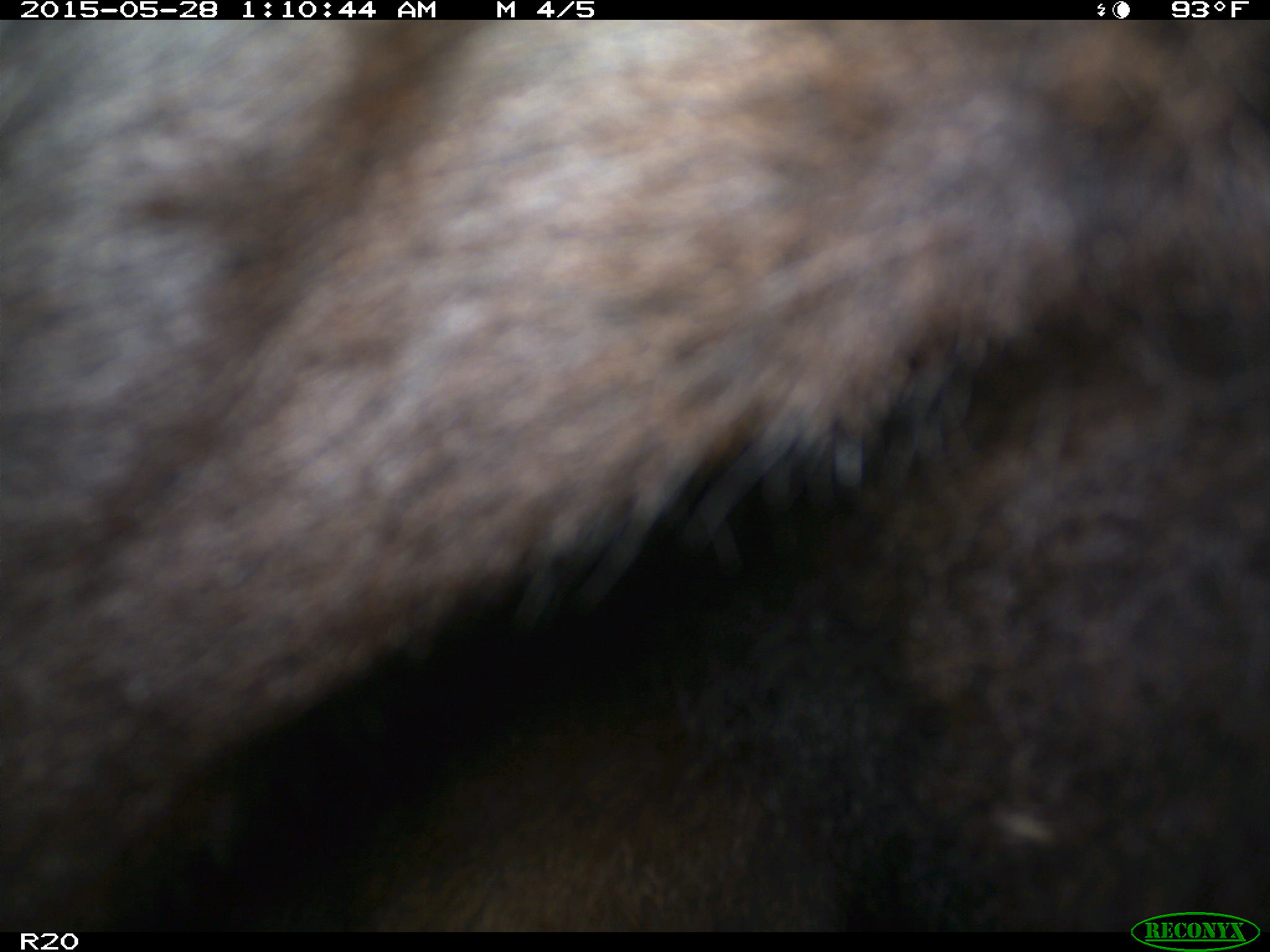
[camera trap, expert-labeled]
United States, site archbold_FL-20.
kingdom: Animalia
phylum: Chordata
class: Mammalia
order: Artiodactyla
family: Bovidae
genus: Bos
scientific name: Bos taurus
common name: domestic cow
Bos taurus (domestic cow).